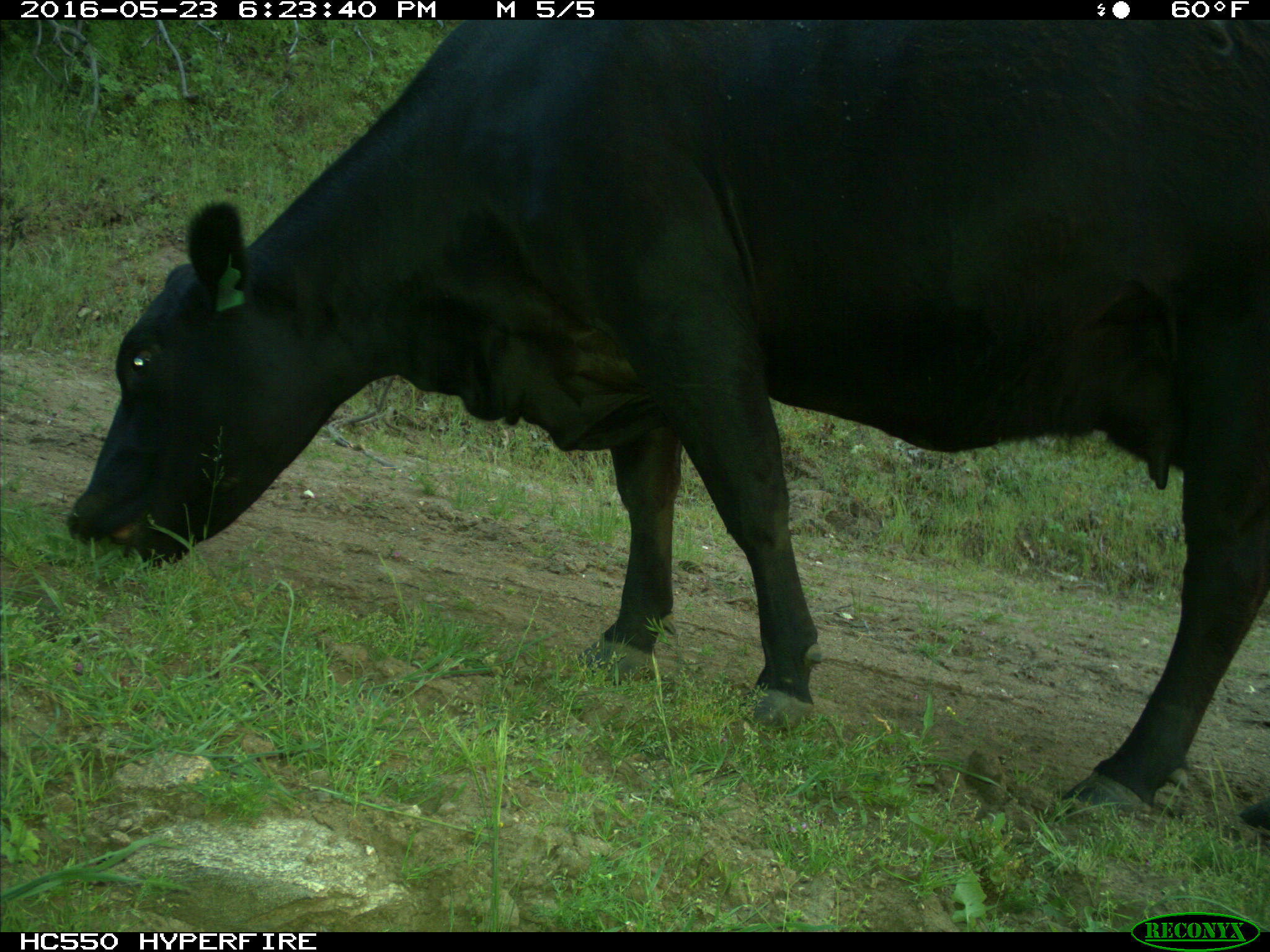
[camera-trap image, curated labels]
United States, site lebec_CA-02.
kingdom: Animalia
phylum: Chordata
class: Mammalia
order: Artiodactyla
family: Bovidae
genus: Bos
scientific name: Bos taurus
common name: domestic cow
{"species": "Bos taurus (domestic cow)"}